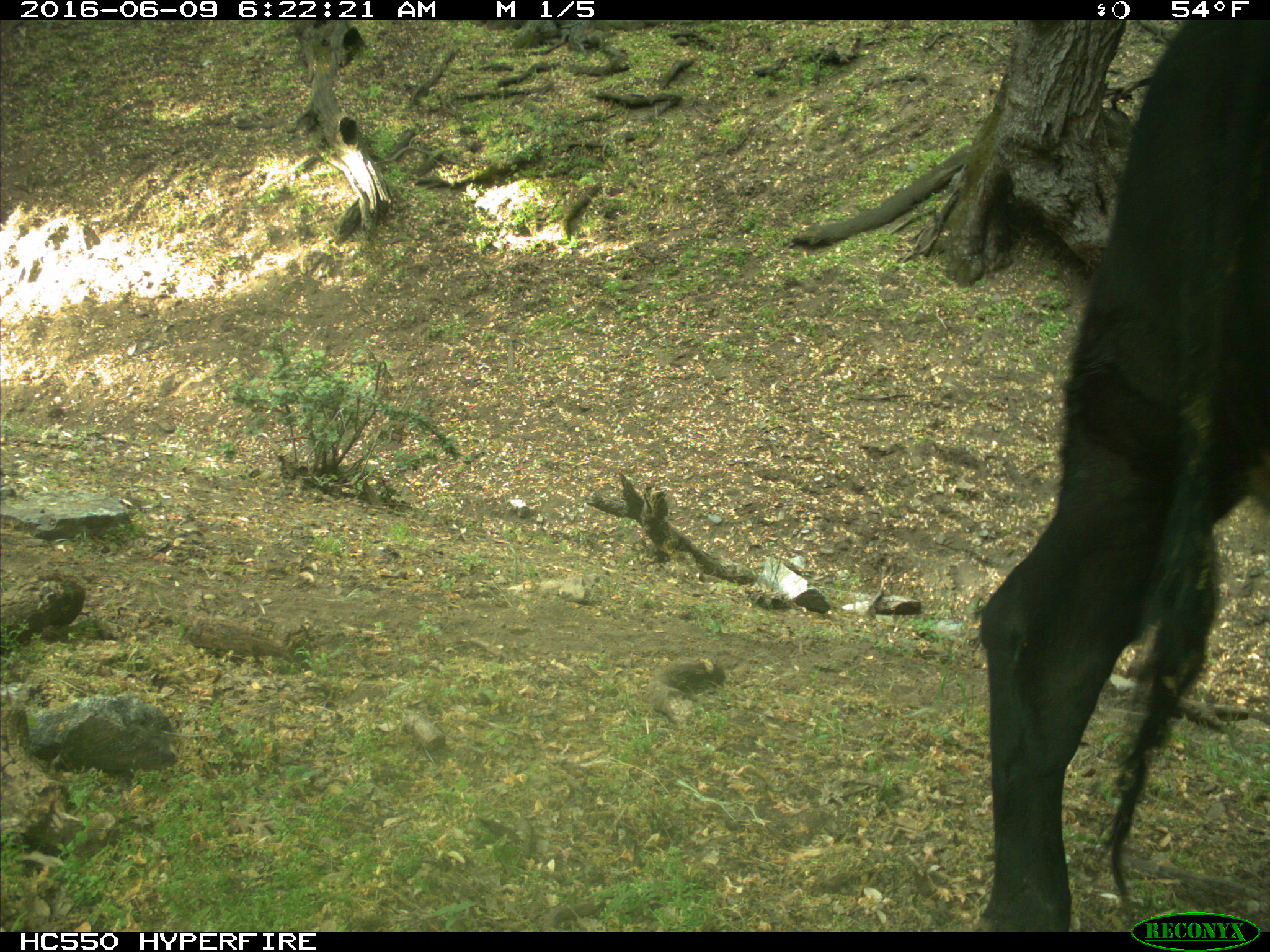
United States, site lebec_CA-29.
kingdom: Animalia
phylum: Chordata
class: Mammalia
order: Artiodactyla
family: Bovidae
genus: Bos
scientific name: Bos taurus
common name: domestic cow